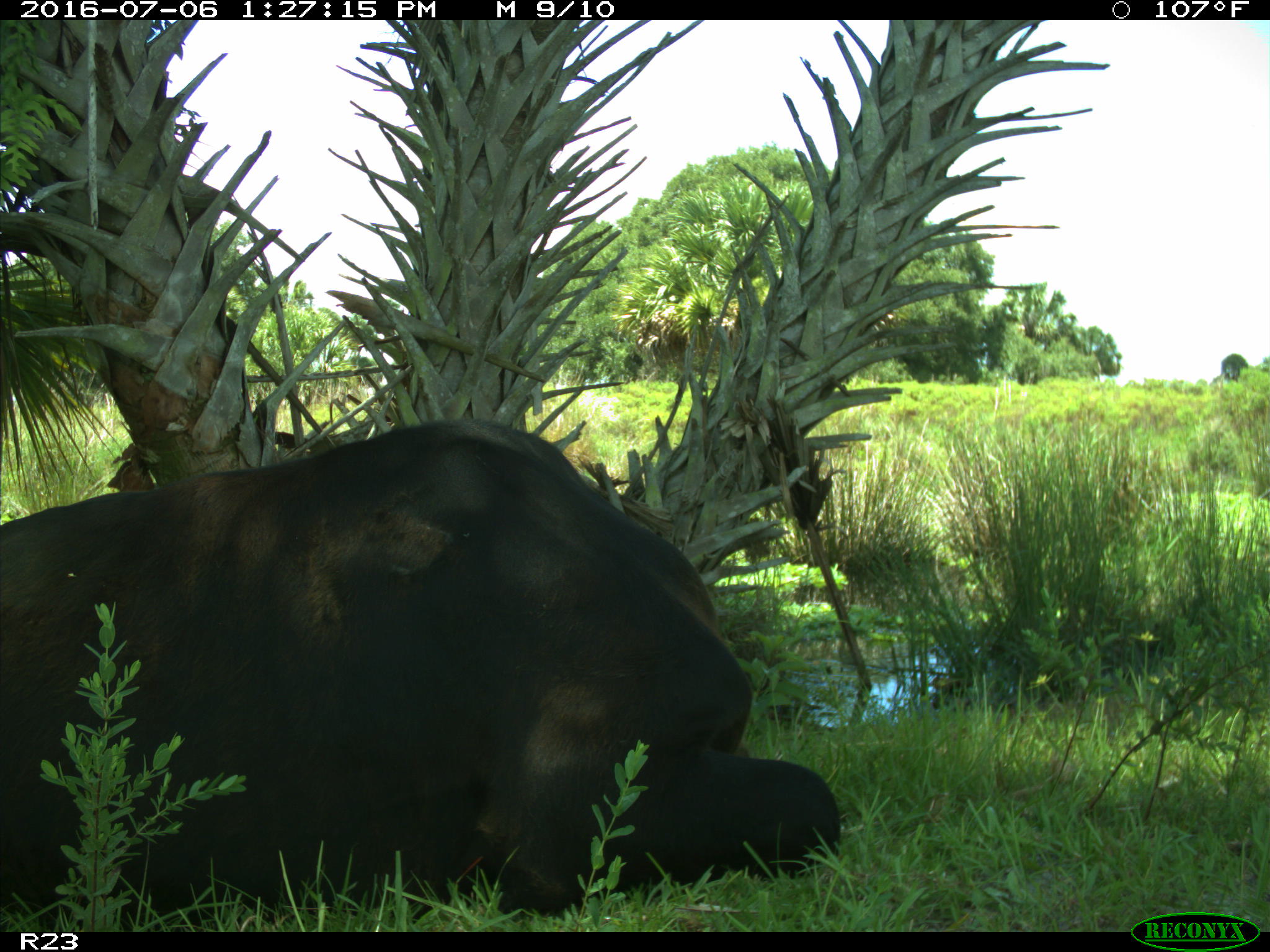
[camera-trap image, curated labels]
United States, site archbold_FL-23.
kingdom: Animalia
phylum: Chordata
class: Mammalia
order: Artiodactyla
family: Bovidae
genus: Bos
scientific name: Bos taurus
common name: domestic cow